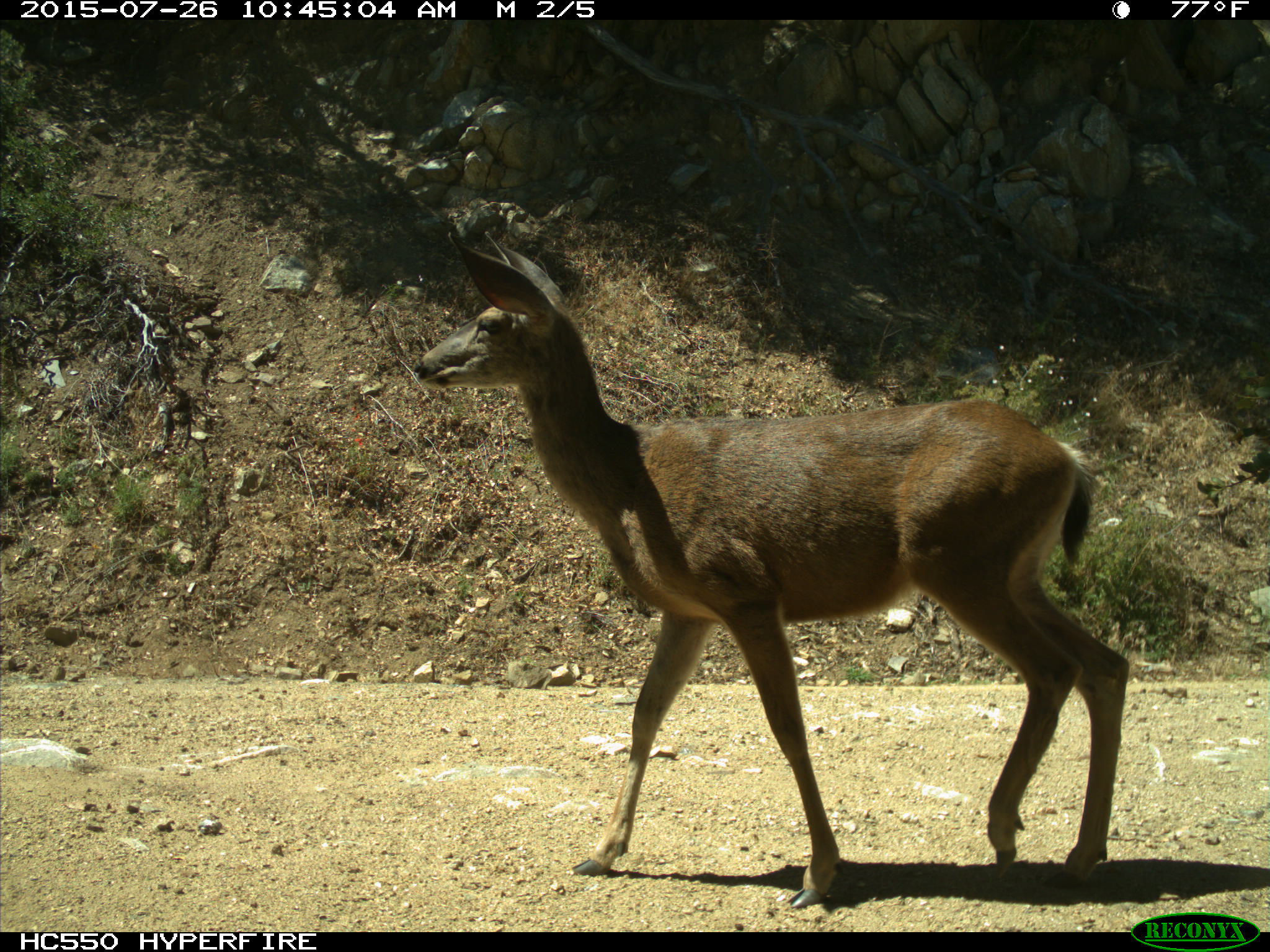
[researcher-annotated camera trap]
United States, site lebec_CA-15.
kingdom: Animalia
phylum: Chordata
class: Mammalia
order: Artiodactyla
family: Cervidae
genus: Odocoileus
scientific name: Odocoileus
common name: deer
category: unidentified deer